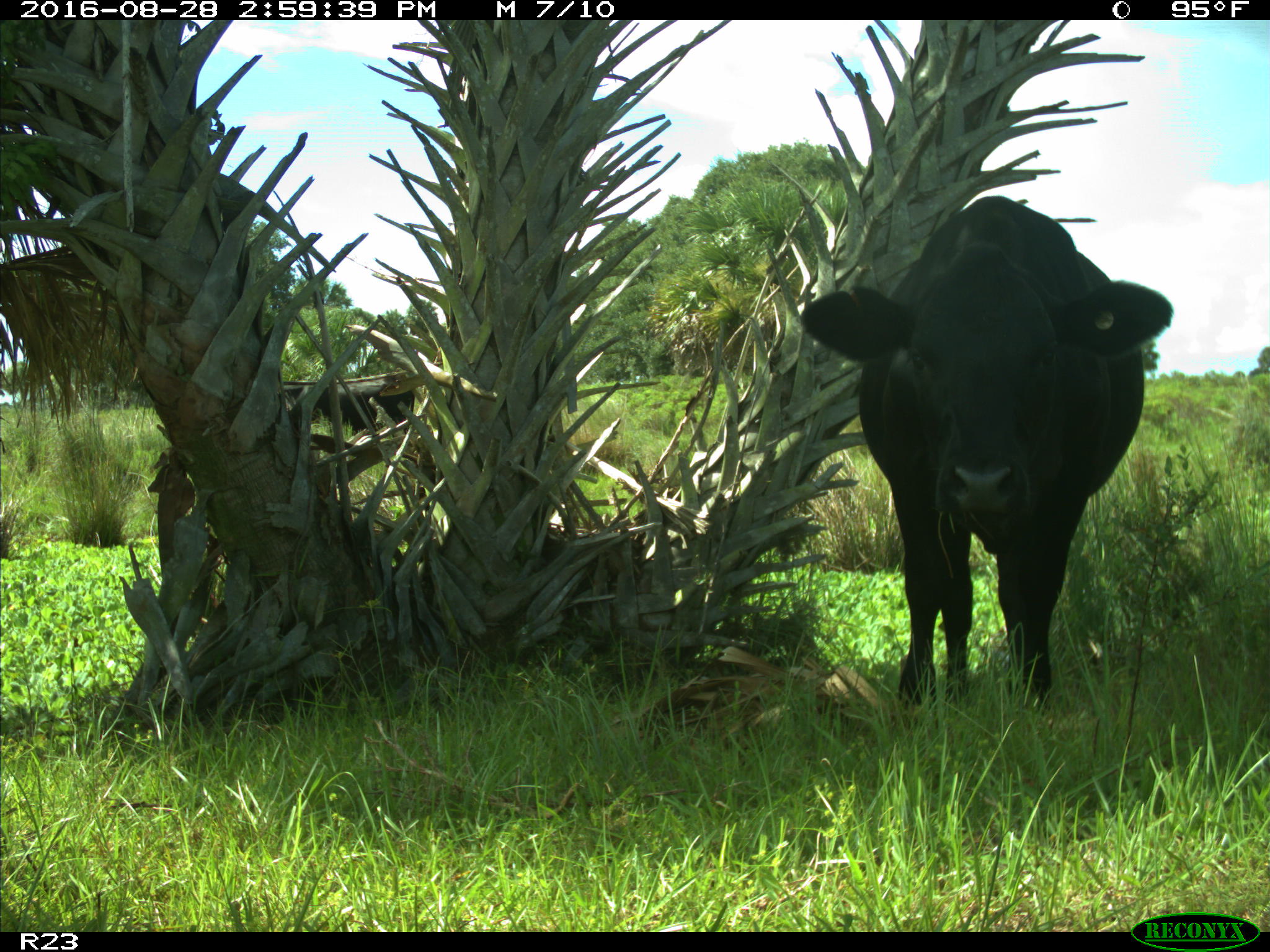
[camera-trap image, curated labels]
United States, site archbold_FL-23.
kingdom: Animalia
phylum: Chordata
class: Mammalia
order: Artiodactyla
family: Bovidae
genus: Bos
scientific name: Bos taurus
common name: domestic cow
Bos taurus (domestic cow).